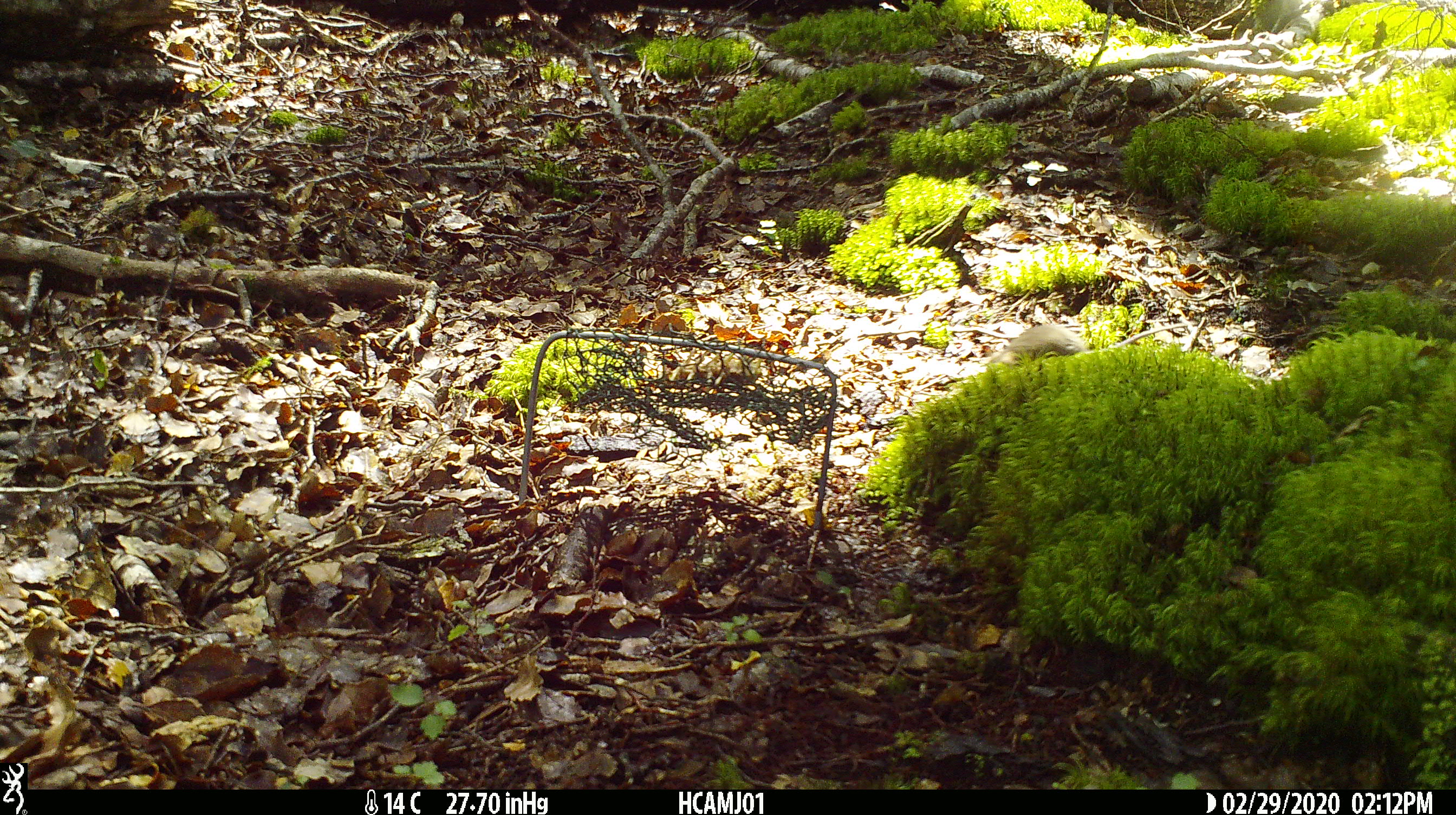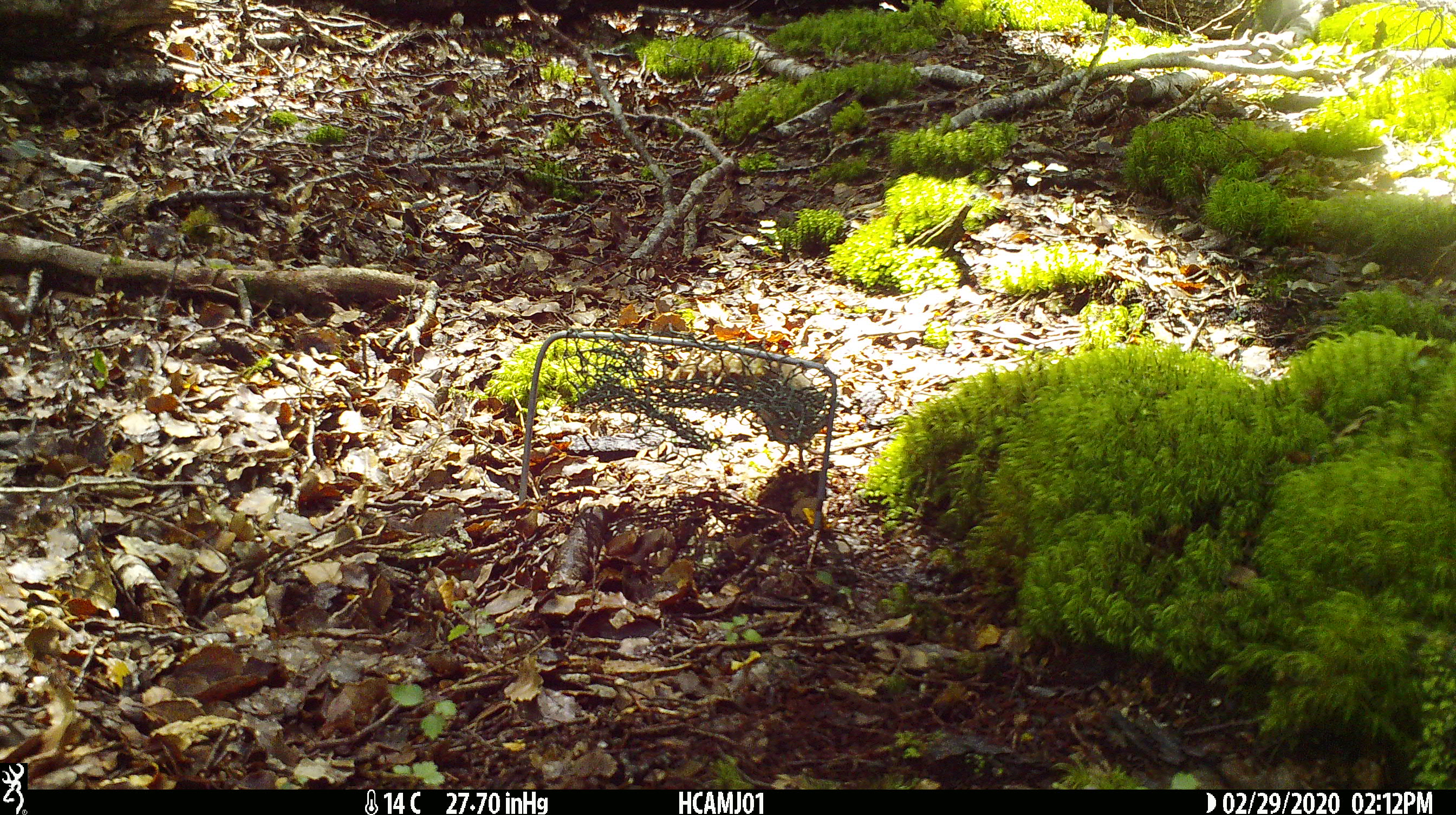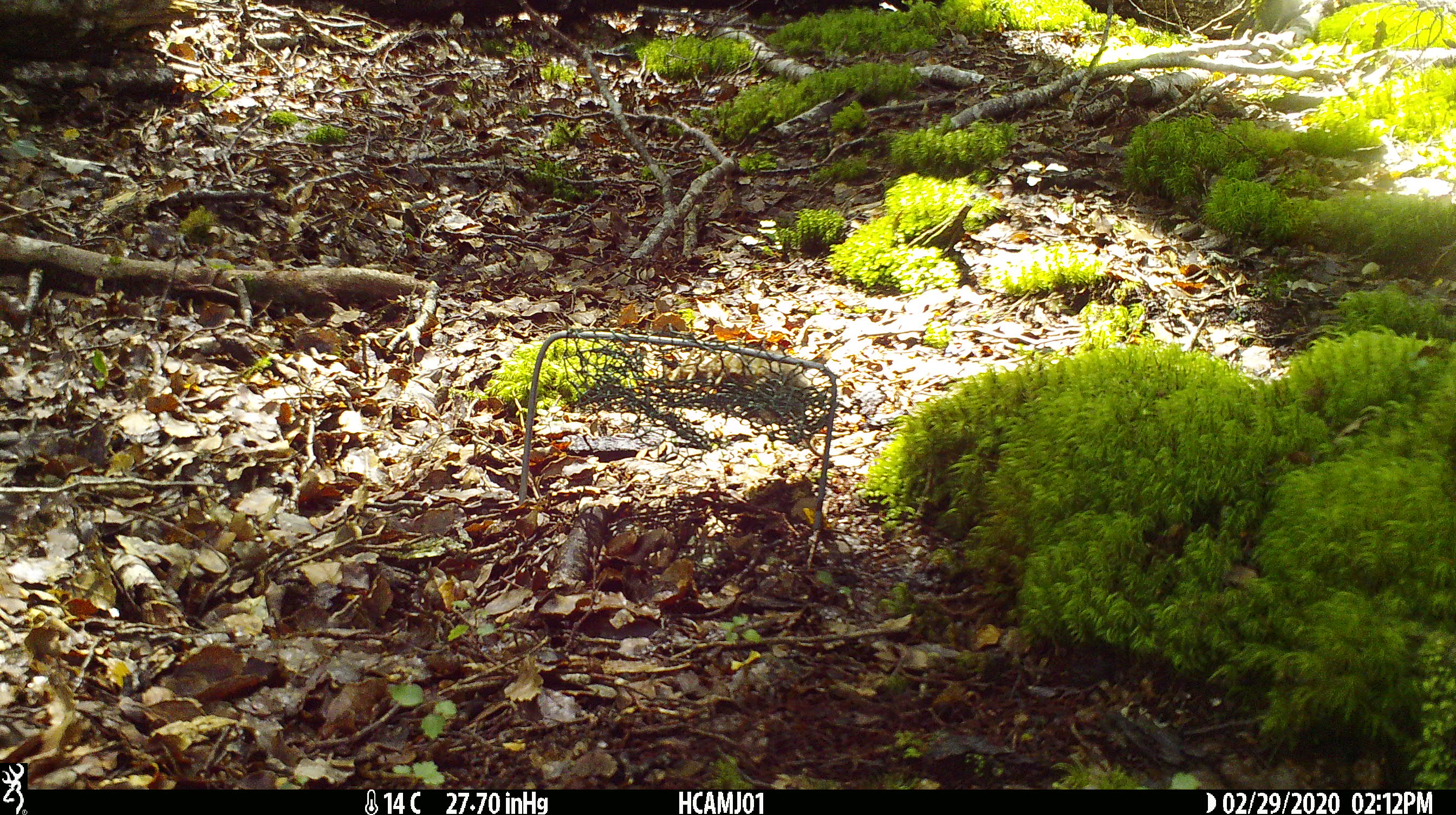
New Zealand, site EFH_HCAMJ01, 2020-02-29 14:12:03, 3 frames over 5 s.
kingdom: Animalia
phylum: Chordata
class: Mammalia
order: Rodentia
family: Muridae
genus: Mus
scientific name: Mus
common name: mouse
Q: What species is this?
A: Mouse (Mus).